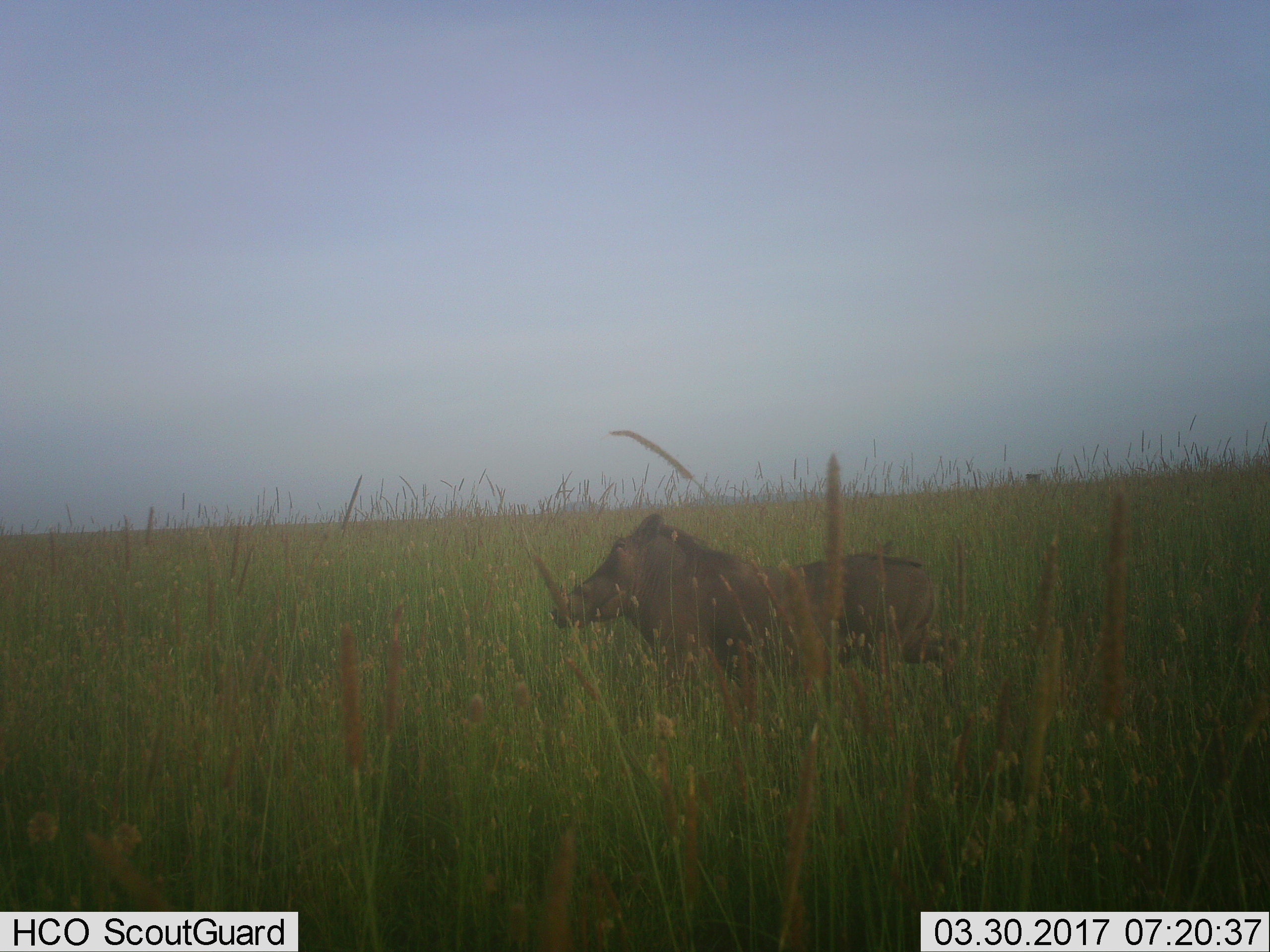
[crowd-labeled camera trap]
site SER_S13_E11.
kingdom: Animalia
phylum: Chordata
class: Mammalia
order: Artiodactyla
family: Suidae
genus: Phacochoerus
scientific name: Phacochoerus africanus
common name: warthog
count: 1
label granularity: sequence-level